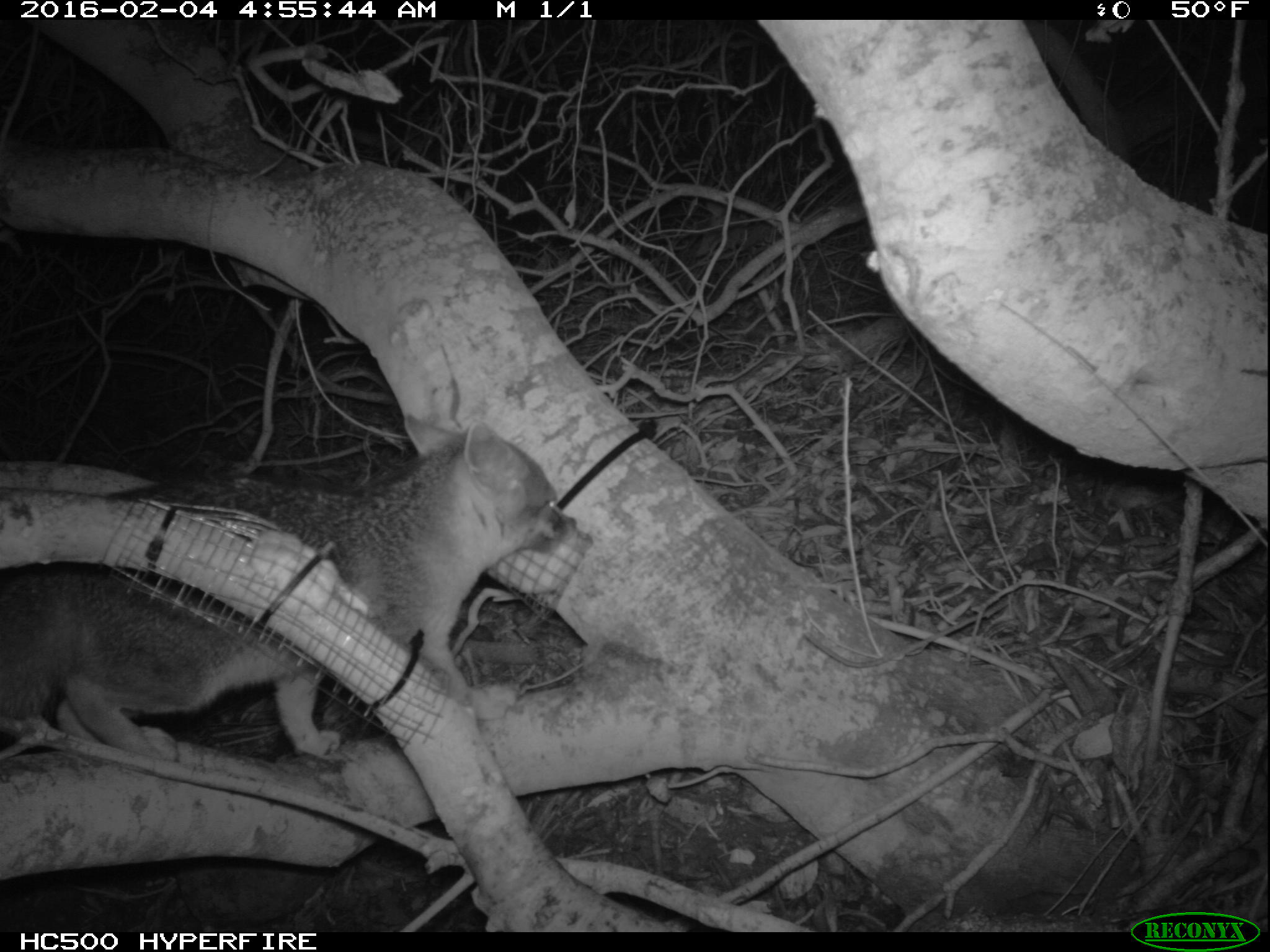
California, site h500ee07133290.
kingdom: Animalia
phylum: Chordata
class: Mammalia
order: Carnivora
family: Canidae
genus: Urocyon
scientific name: Urocyon littoralis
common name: island fox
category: fox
Fox (island fox) (Urocyon littoralis).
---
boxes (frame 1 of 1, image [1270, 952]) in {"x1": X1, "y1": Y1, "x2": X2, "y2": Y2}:
fox: {"x1": 0, "y1": 415, "x2": 577, "y2": 756}